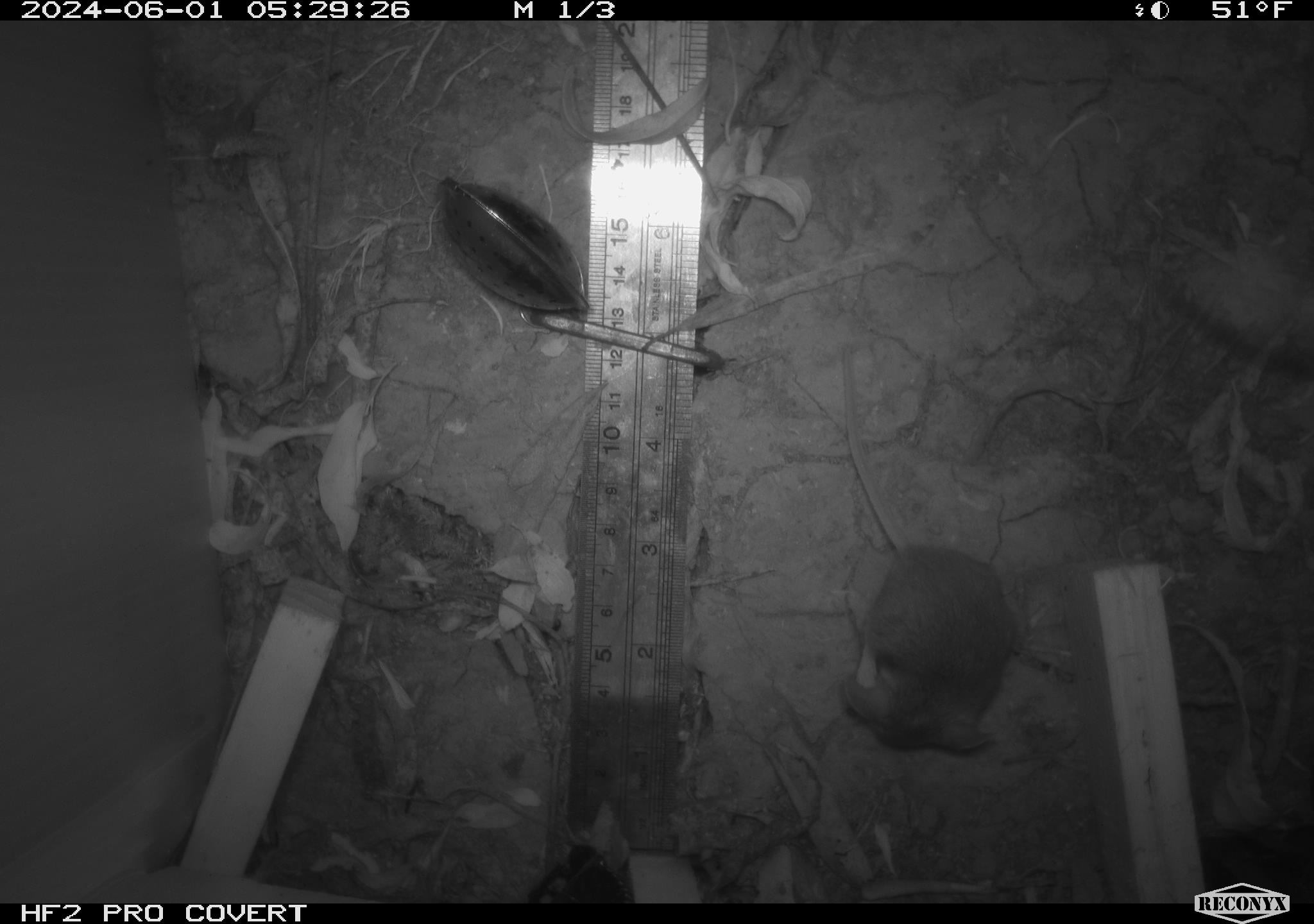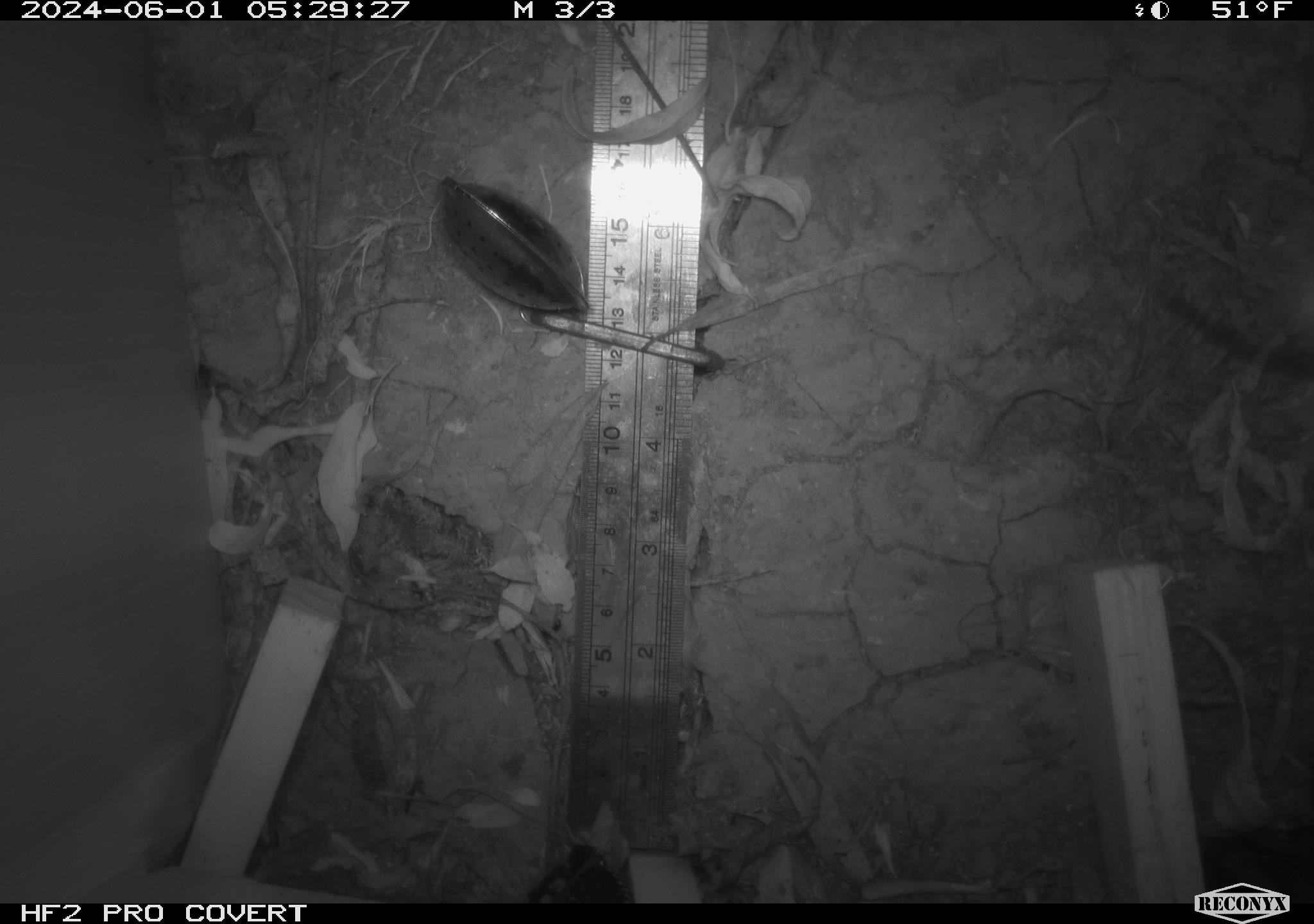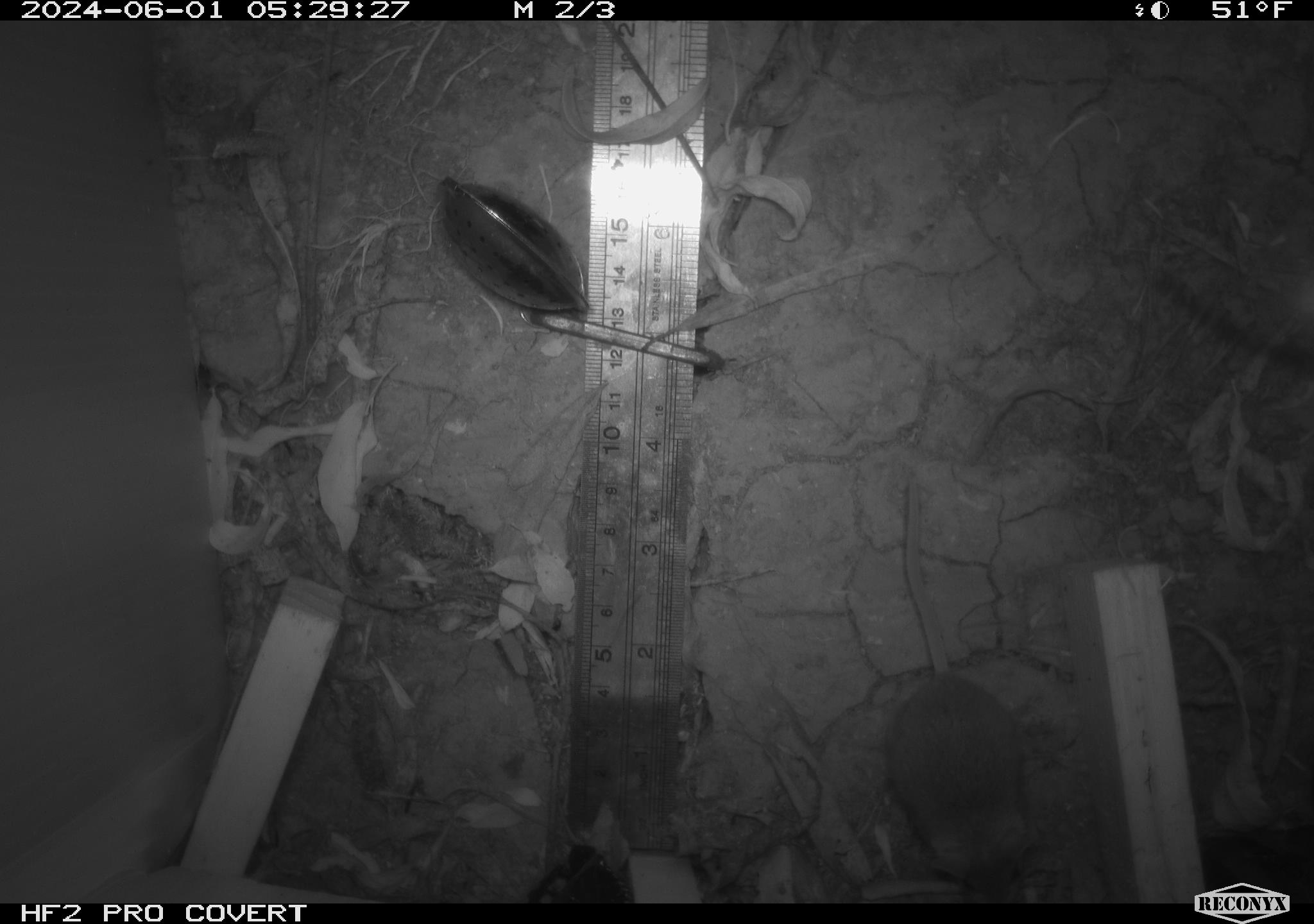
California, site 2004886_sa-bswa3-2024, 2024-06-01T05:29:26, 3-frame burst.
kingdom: Animalia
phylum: Chordata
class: Mammalia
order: Rodentia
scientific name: Rodentia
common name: mouse species